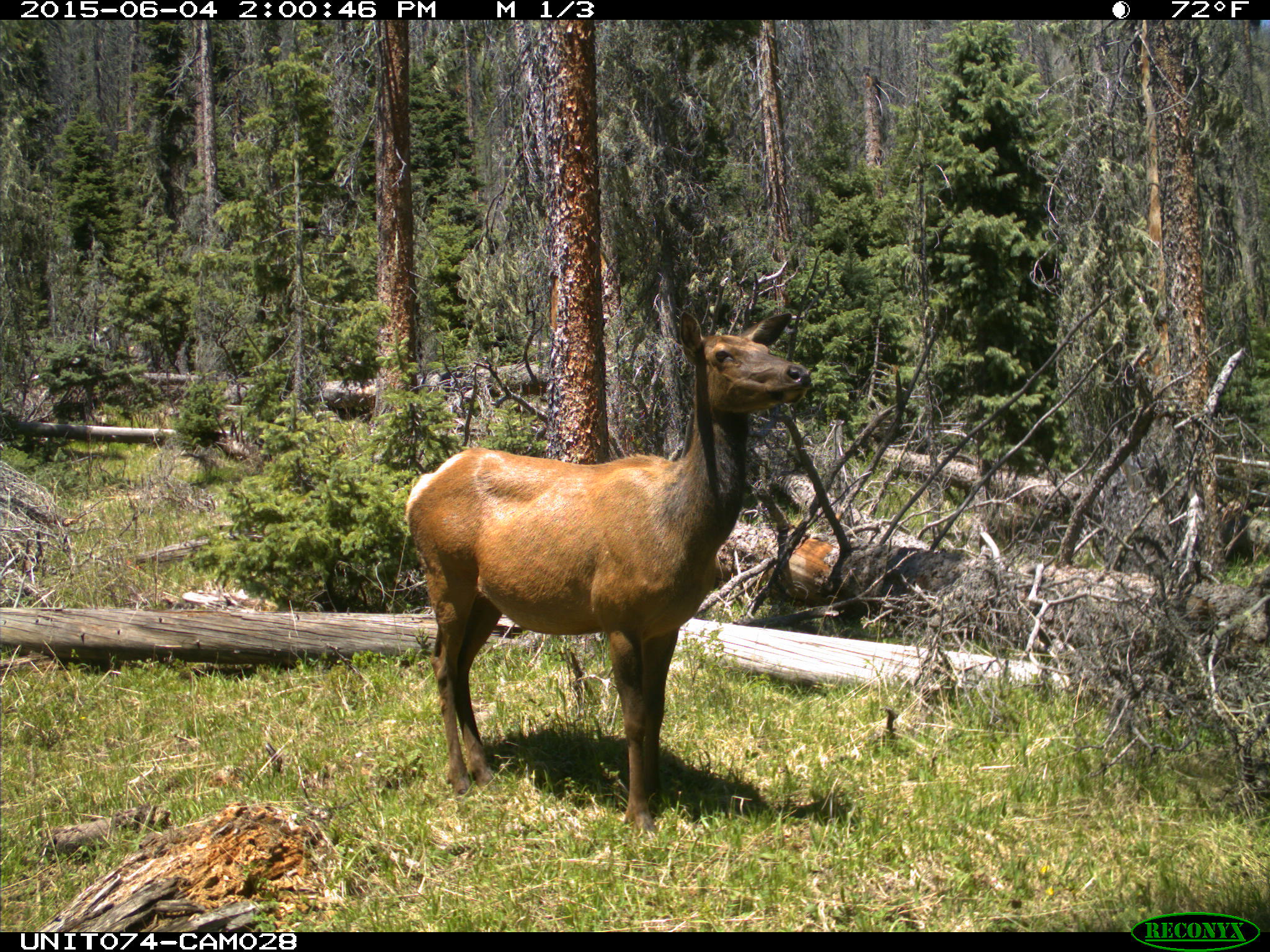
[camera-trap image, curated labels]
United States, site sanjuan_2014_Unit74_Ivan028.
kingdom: Animalia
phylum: Chordata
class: Mammalia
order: Artiodactyla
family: Cervidae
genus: Cervus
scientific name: Cervus elaphus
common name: red deer